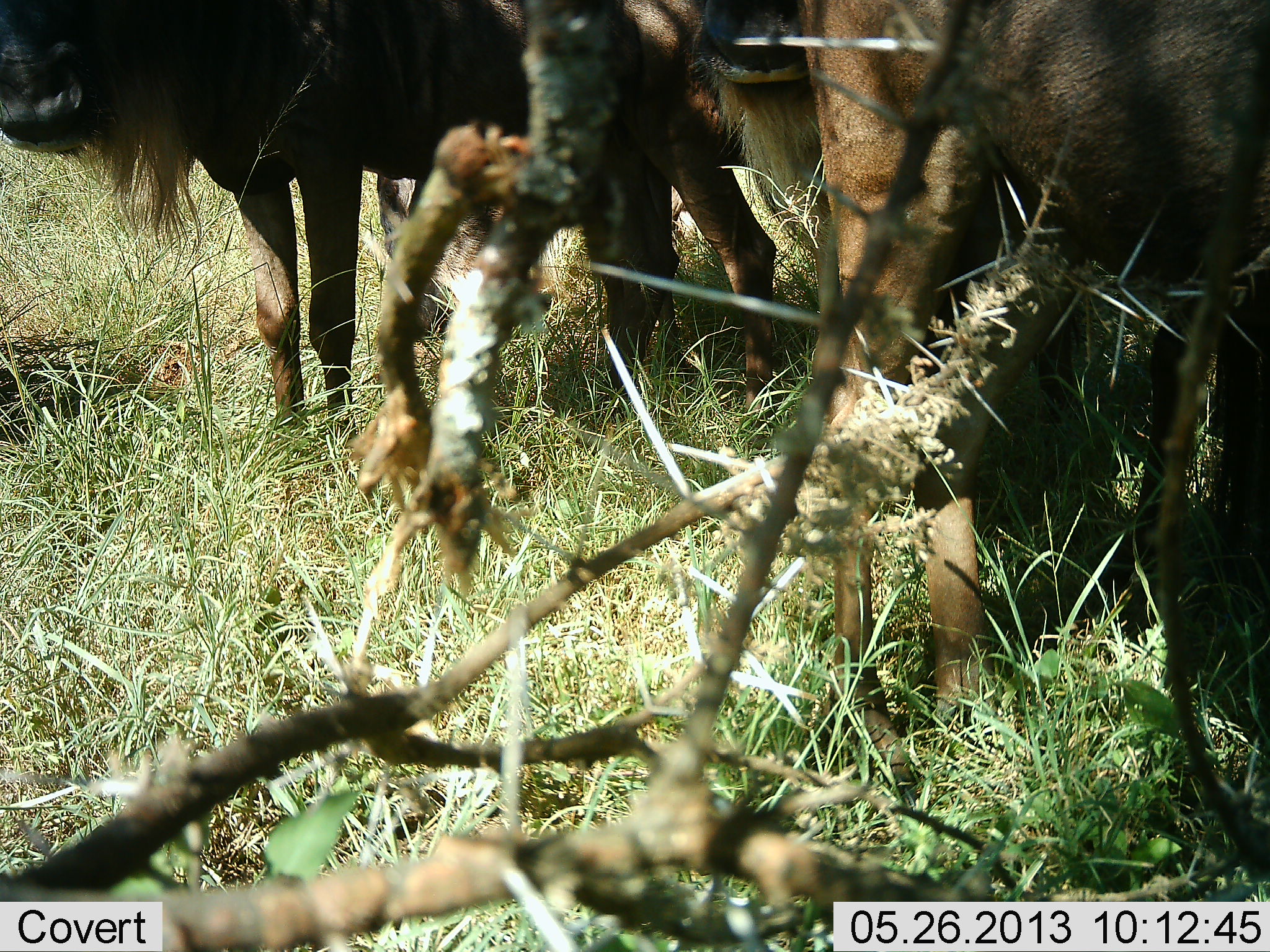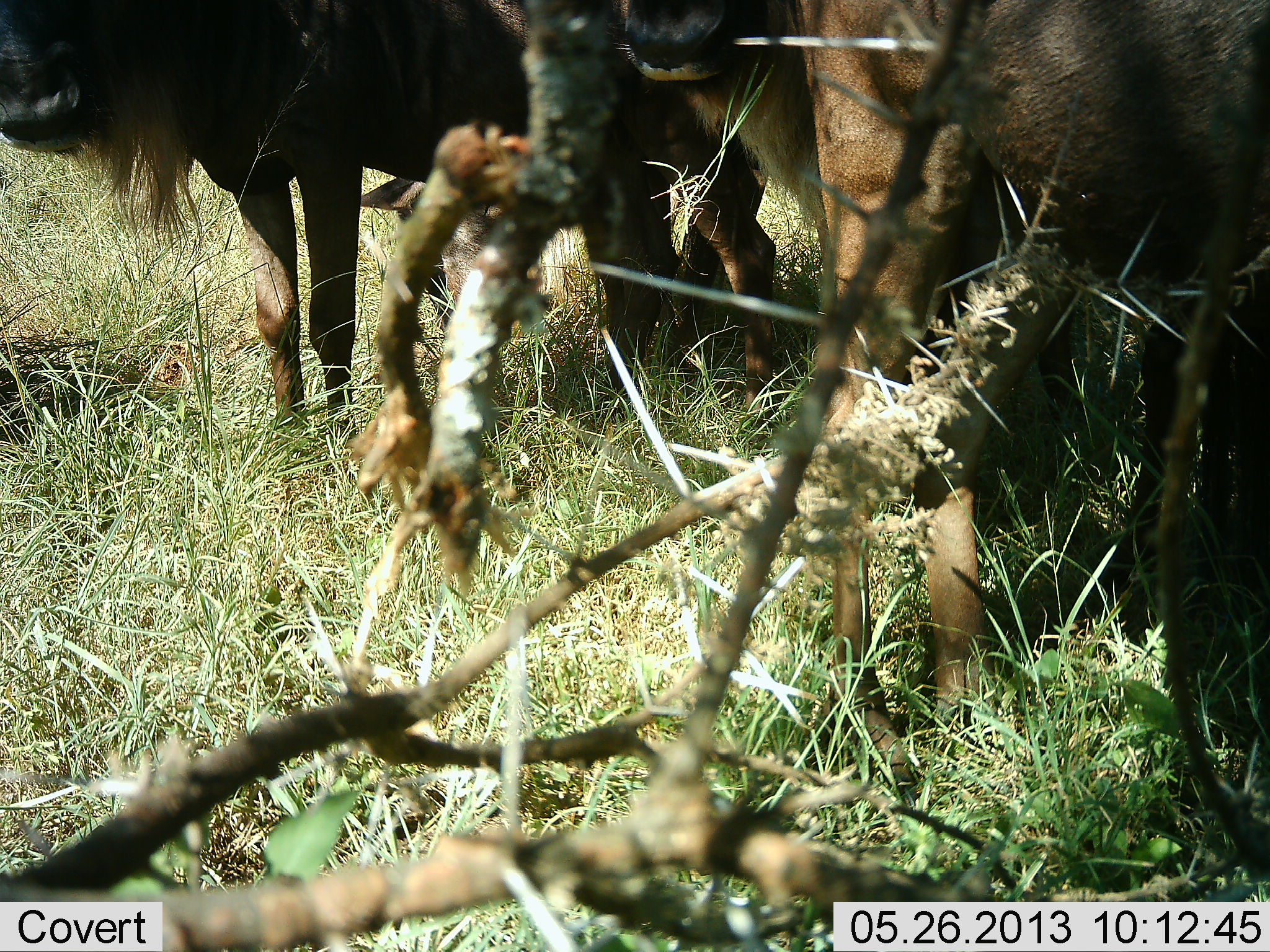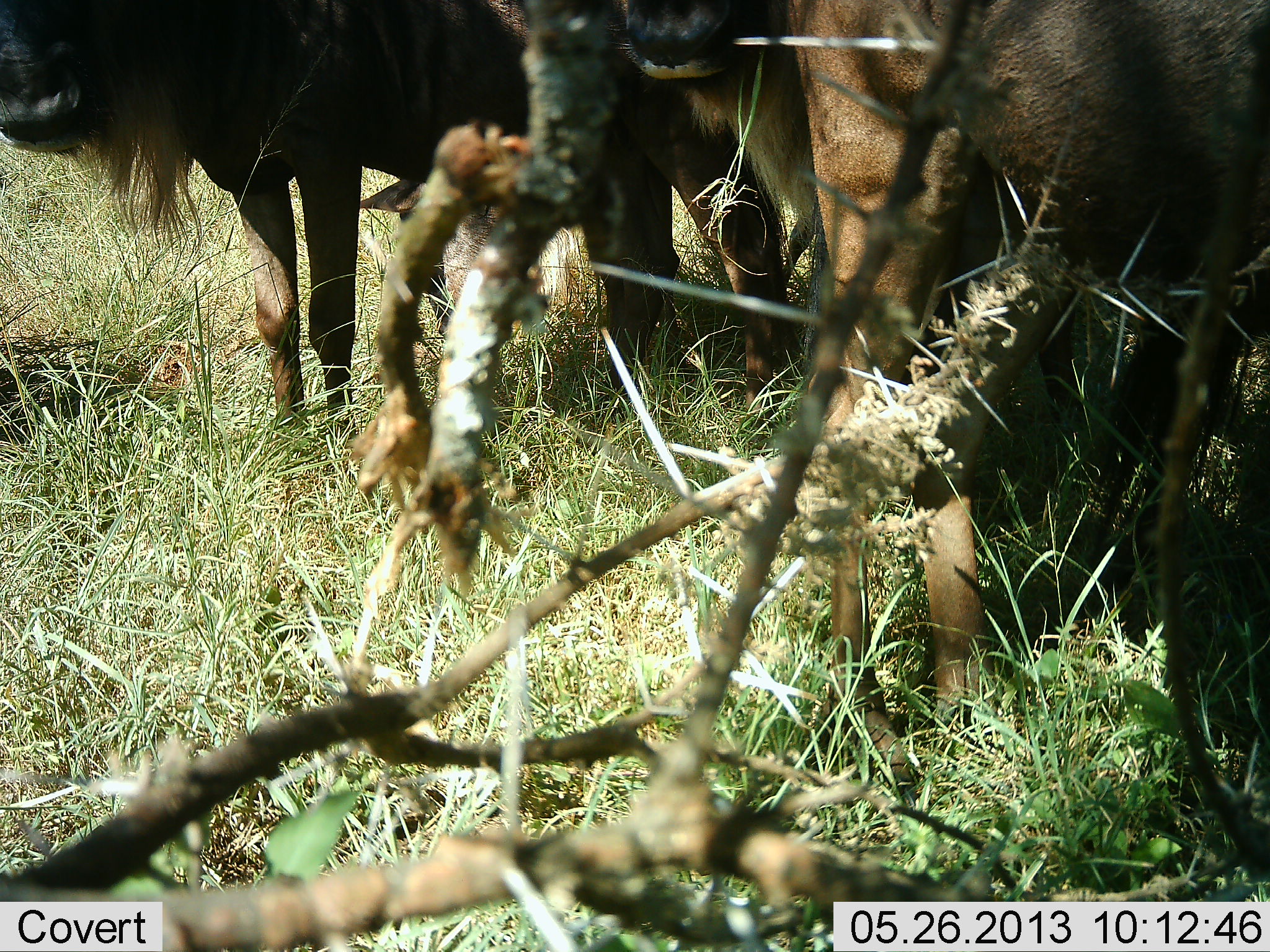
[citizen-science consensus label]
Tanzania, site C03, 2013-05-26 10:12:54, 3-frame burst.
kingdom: Animalia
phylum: Chordata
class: Mammalia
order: Artiodactyla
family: Bovidae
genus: Connochaetes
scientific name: Connochaetes taurinus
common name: blue wildebeest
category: wildebeest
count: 4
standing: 100%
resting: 0%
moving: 0%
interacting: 0%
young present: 6%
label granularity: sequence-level